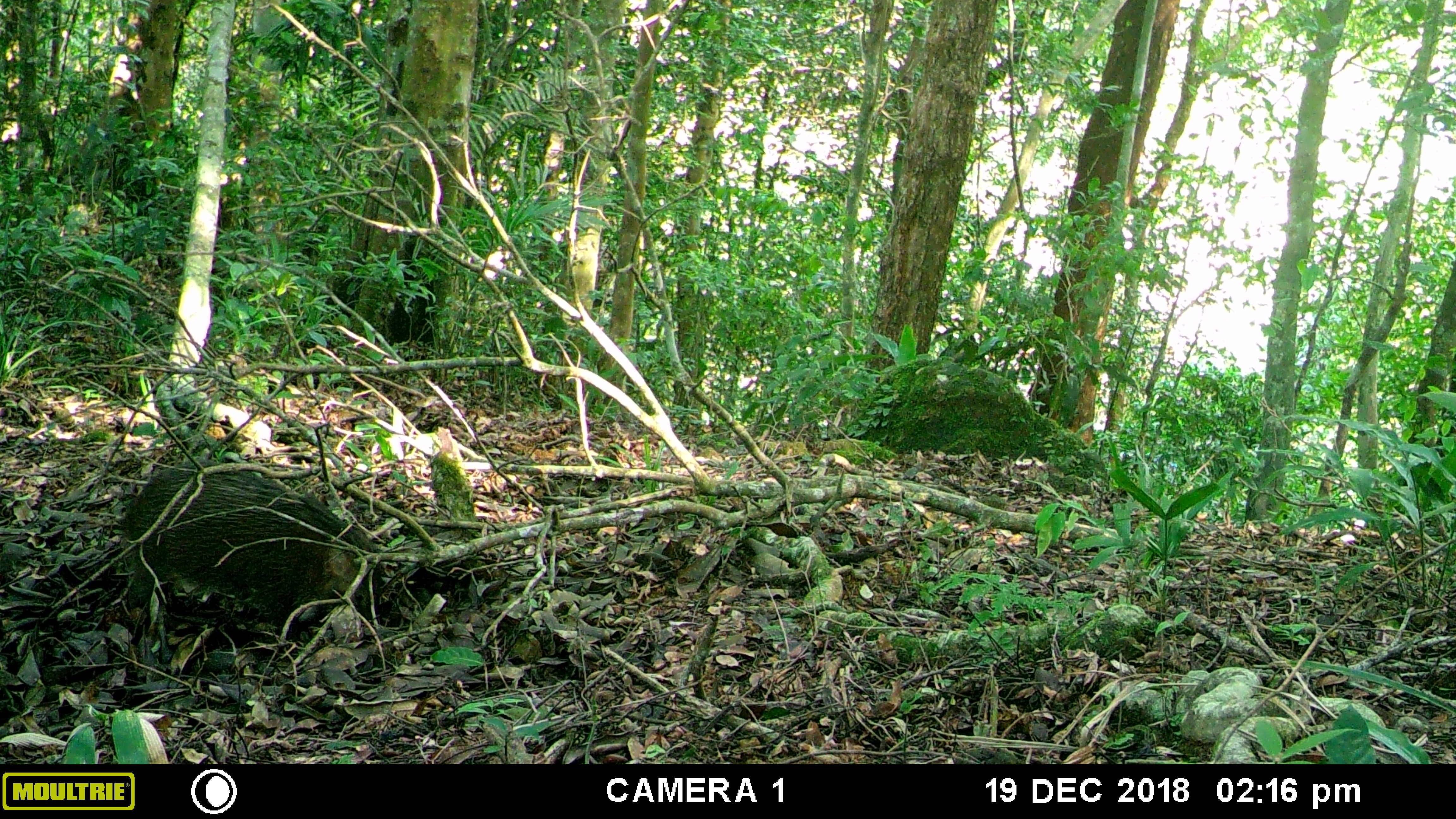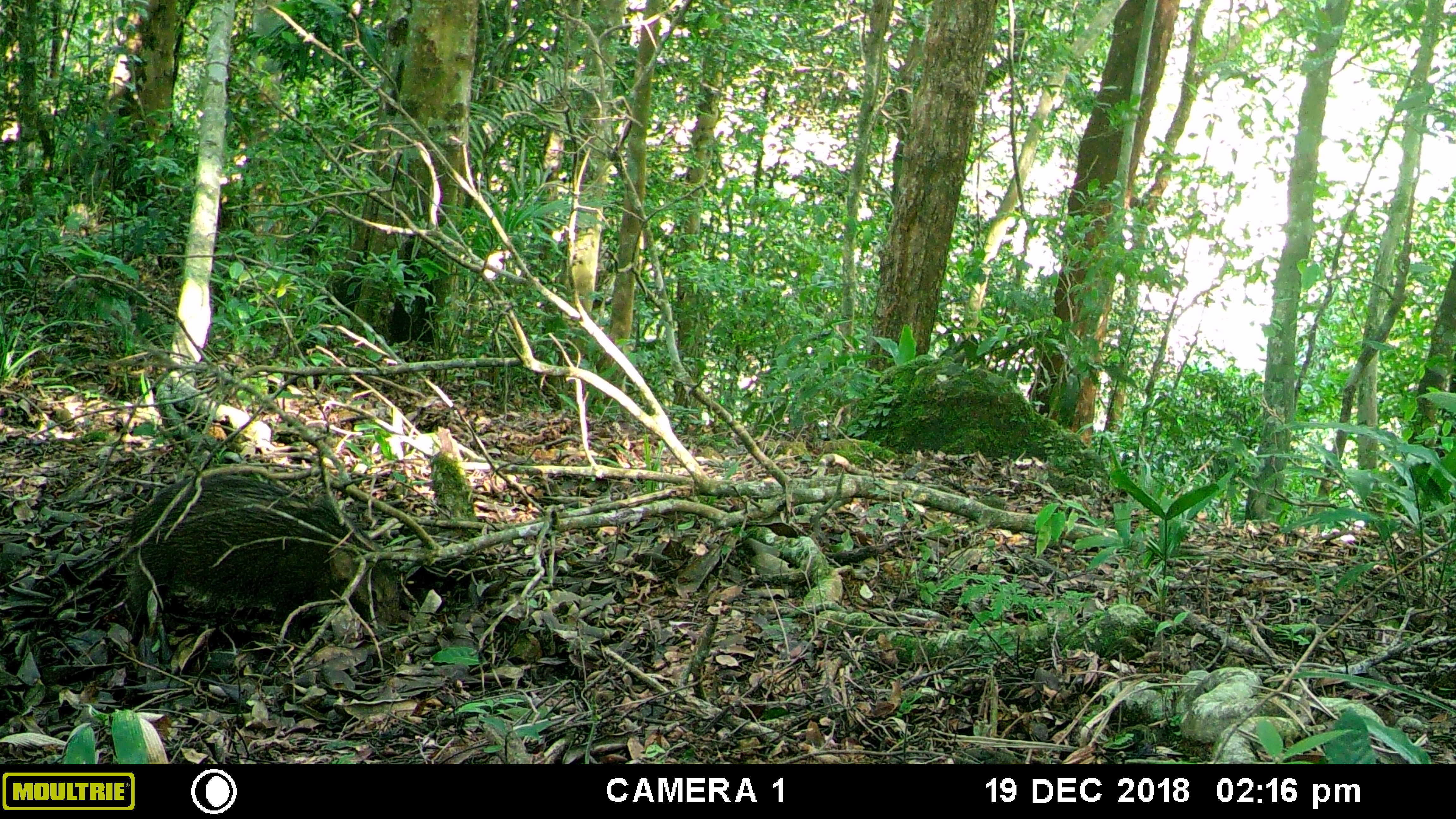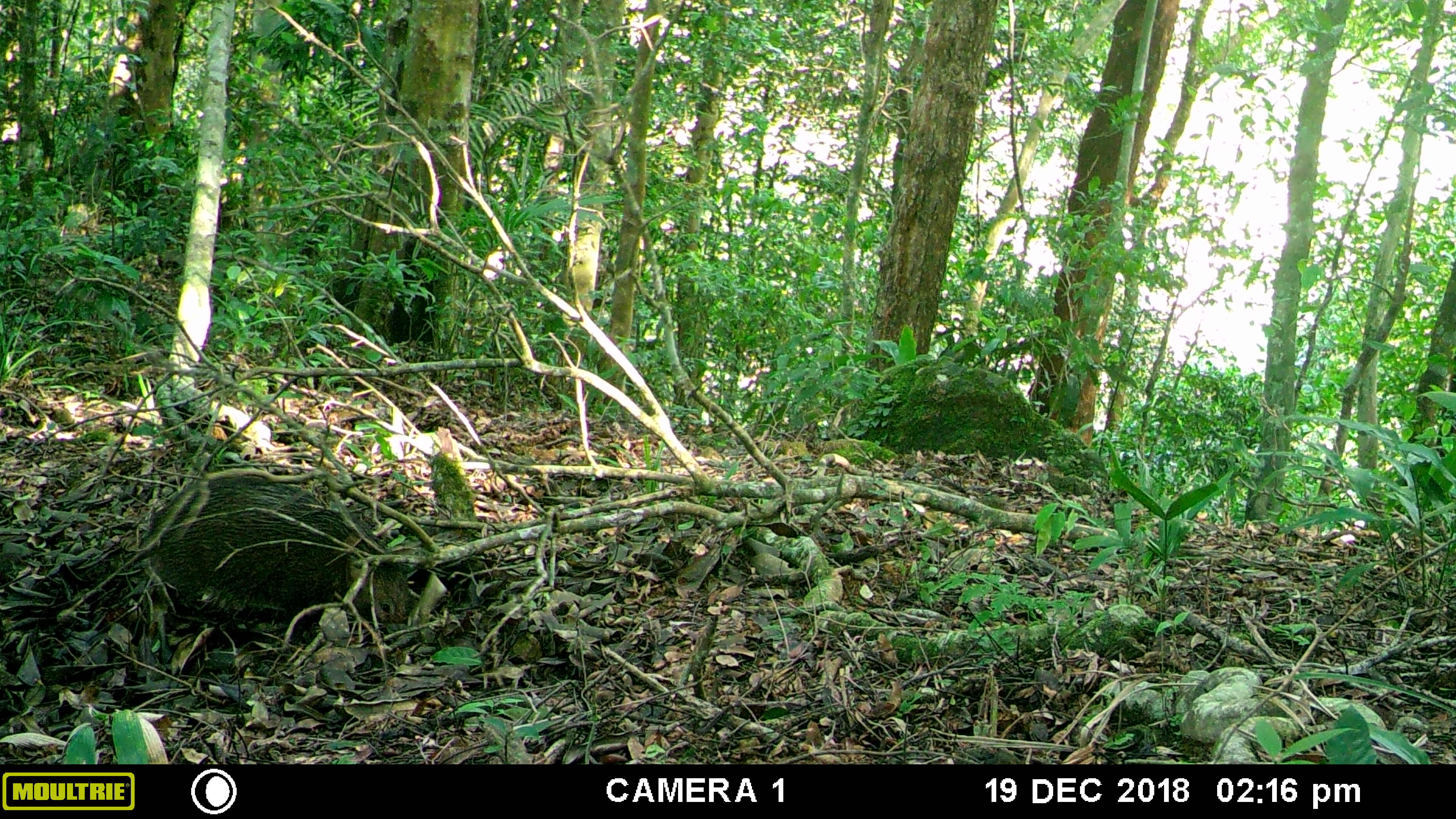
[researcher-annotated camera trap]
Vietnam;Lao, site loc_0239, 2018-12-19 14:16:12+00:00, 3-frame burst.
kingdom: Animalia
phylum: Chordata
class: Mammalia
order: Artiodactyla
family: Suidae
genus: Sus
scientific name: Sus scrofa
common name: eurasian wild pig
Eurasian wild pig (Sus scrofa). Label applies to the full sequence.